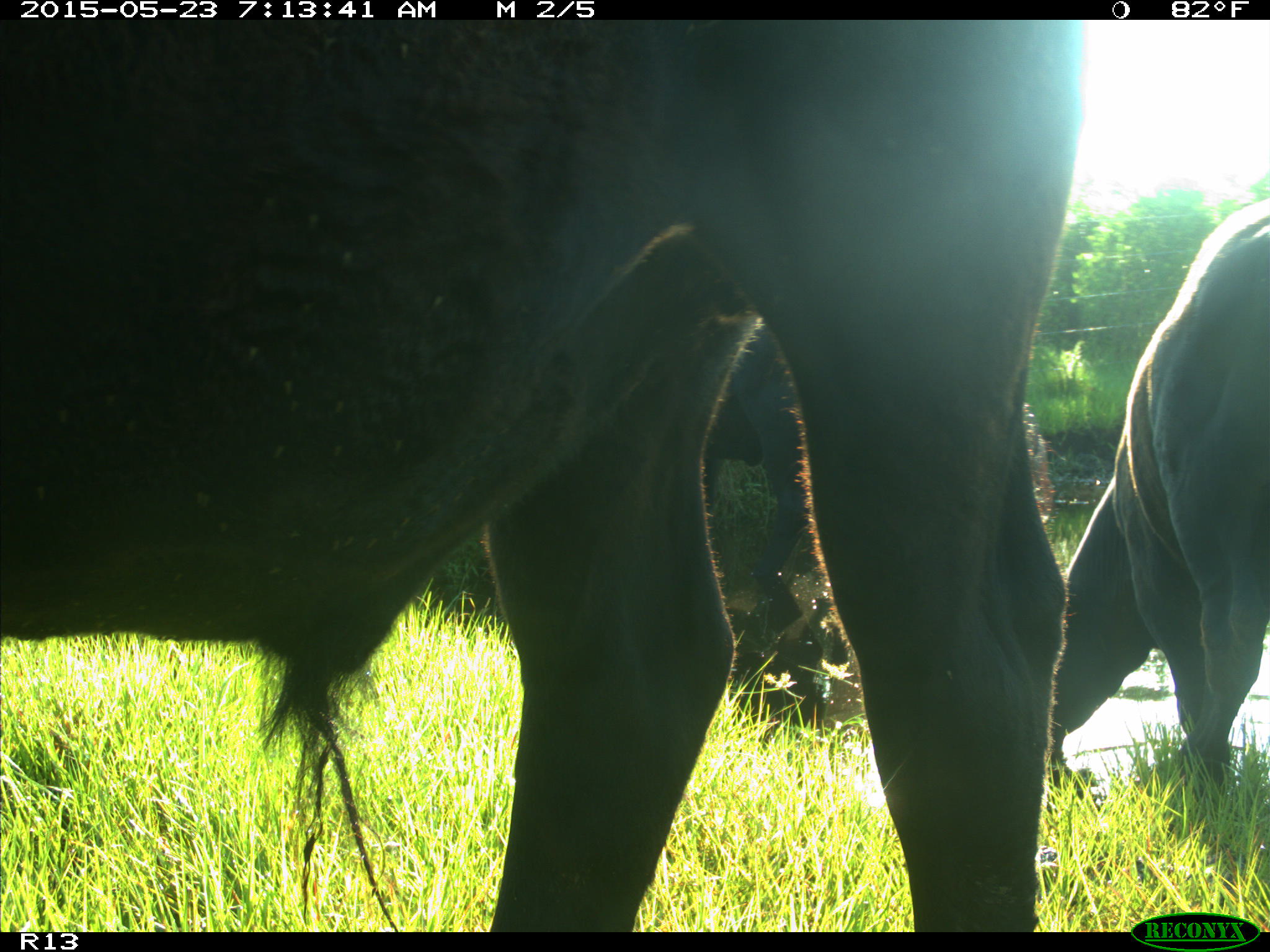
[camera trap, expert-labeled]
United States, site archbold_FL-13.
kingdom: Animalia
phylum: Chordata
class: Mammalia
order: Artiodactyla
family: Bovidae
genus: Bos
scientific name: Bos taurus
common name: domestic cow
Bos taurus (domestic cow).